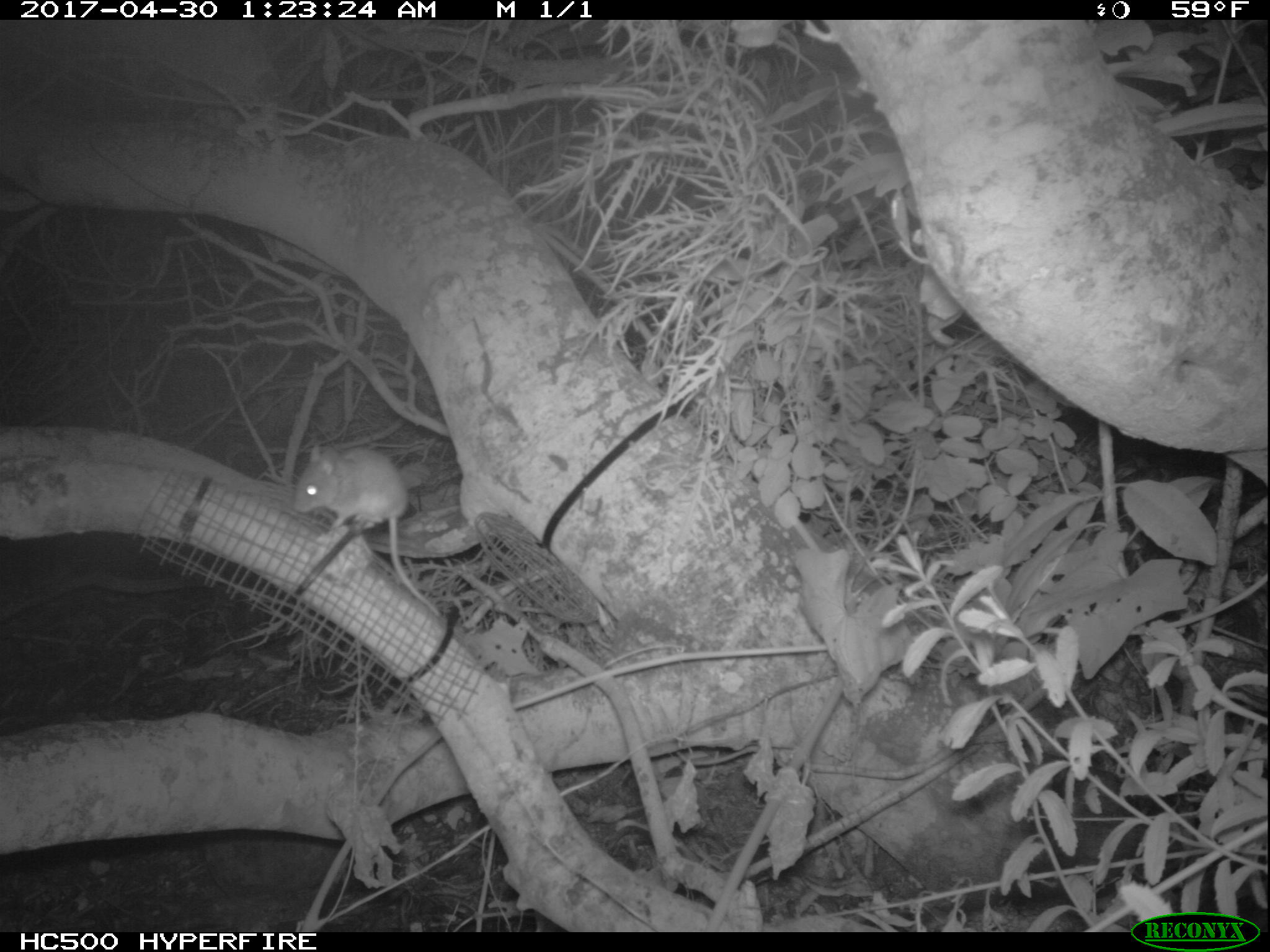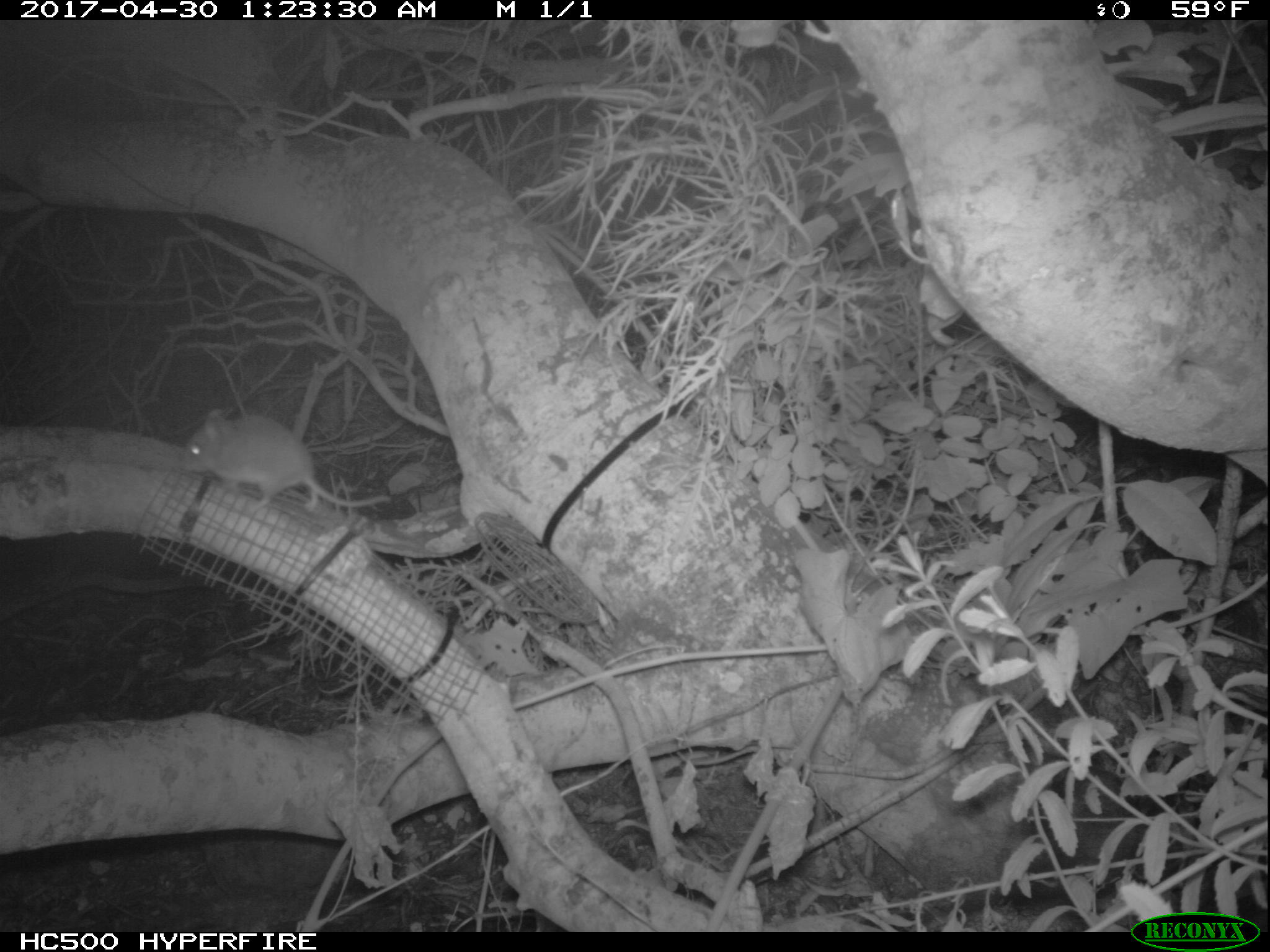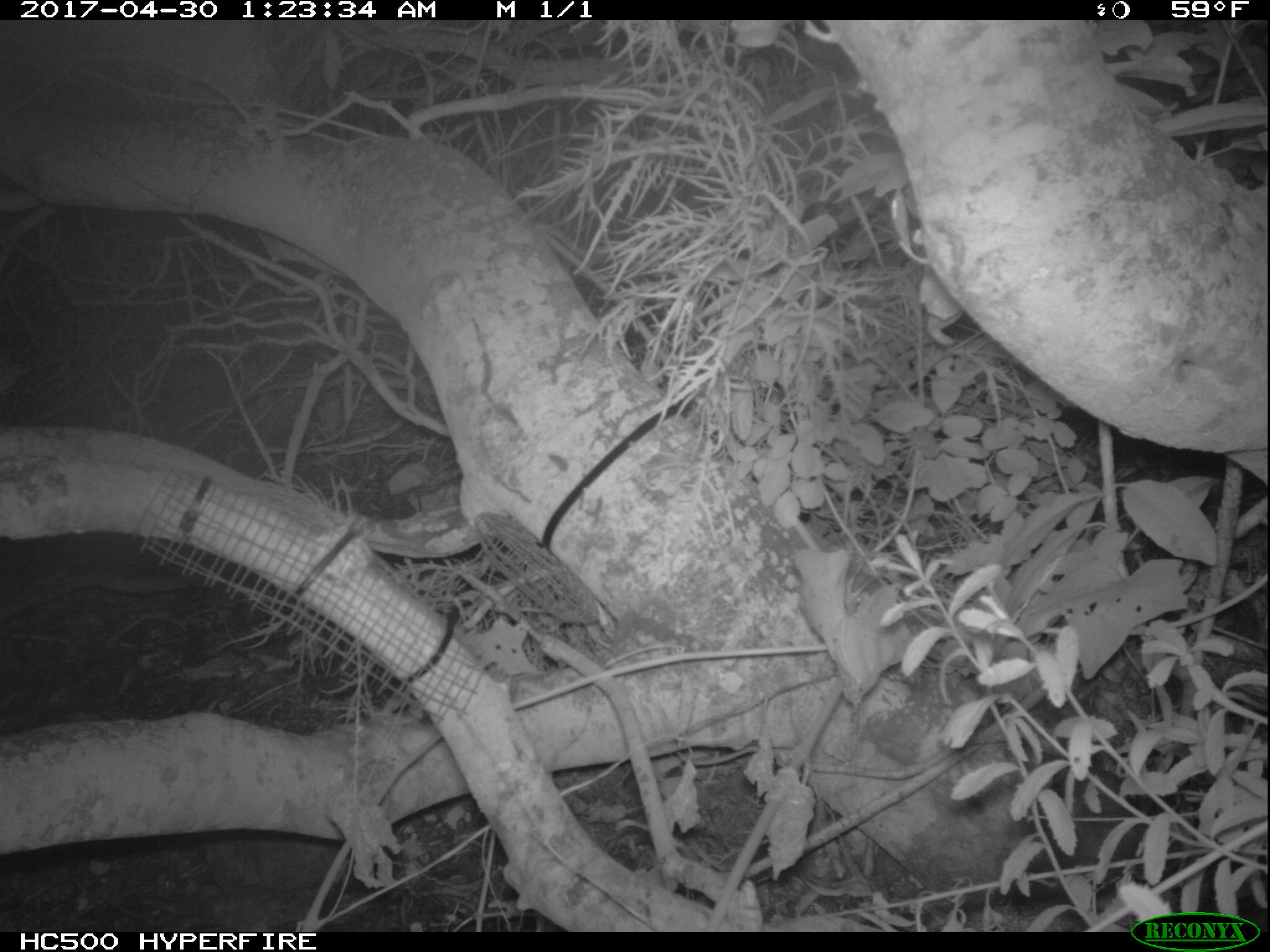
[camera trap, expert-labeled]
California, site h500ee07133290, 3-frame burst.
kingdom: Animalia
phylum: Chordata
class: Mammalia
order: Rodentia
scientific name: Rodentia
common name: rodent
Rodent (Rodentia).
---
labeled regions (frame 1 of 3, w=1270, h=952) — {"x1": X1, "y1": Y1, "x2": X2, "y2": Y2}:
rodent: {"x1": 294, "y1": 443, "x2": 439, "y2": 616}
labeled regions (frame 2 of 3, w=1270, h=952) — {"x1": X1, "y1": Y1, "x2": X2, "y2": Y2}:
rodent: {"x1": 177, "y1": 407, "x2": 389, "y2": 513}